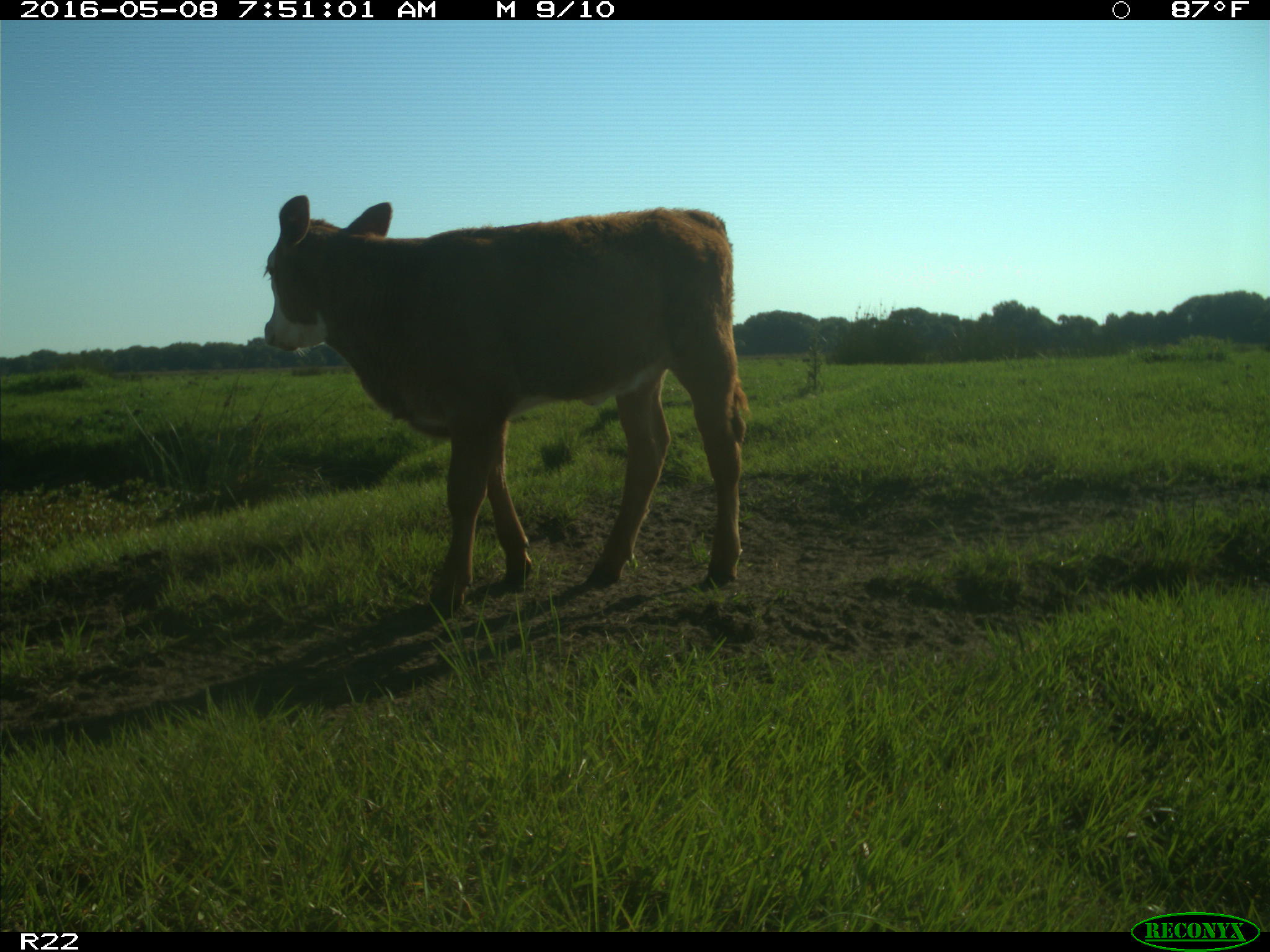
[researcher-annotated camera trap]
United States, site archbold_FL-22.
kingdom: Animalia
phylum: Chordata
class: Mammalia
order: Artiodactyla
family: Bovidae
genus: Bos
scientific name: Bos taurus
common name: domestic cow